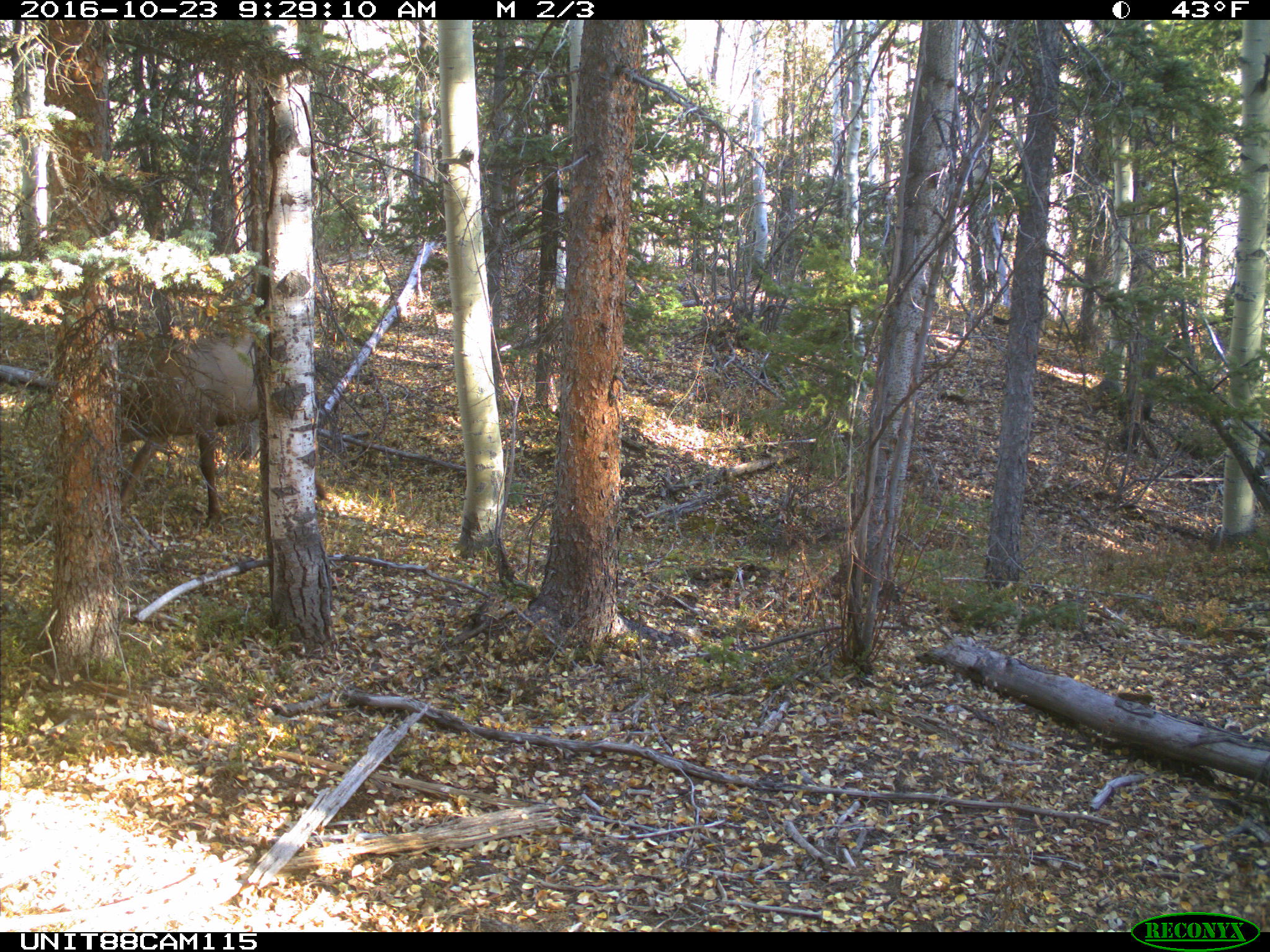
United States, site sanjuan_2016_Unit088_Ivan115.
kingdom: Animalia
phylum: Chordata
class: Mammalia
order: Artiodactyla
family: Cervidae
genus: Cervus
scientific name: Cervus elaphus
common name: red deer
Cervus elaphus (red deer).